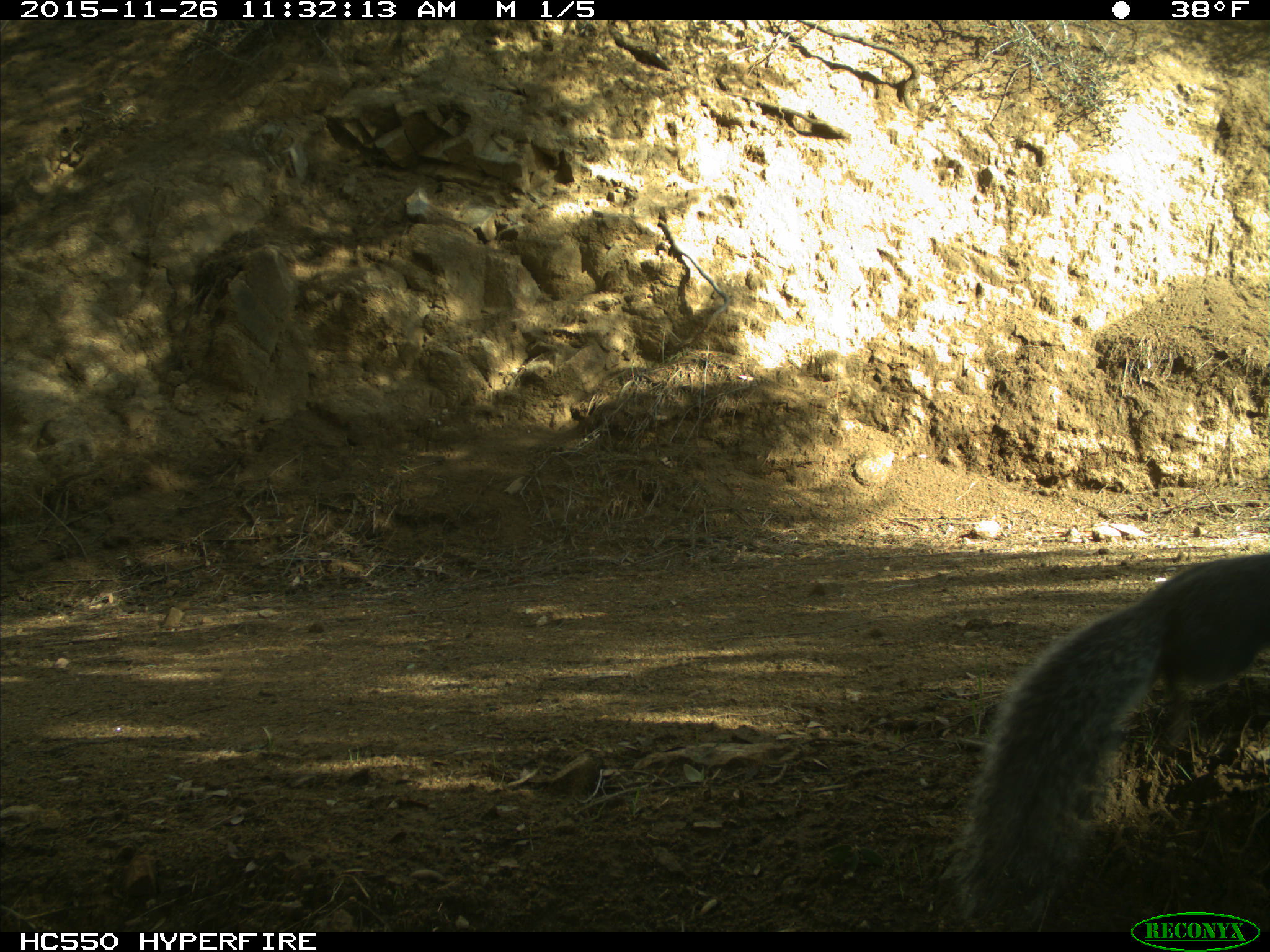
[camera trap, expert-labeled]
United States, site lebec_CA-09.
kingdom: Animalia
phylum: Chordata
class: Mammalia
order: Rodentia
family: Sciuridae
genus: Sciurus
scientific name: Sciurus carolinensis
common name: eastern gray squirrel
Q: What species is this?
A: Sciurus carolinensis (eastern gray squirrel).